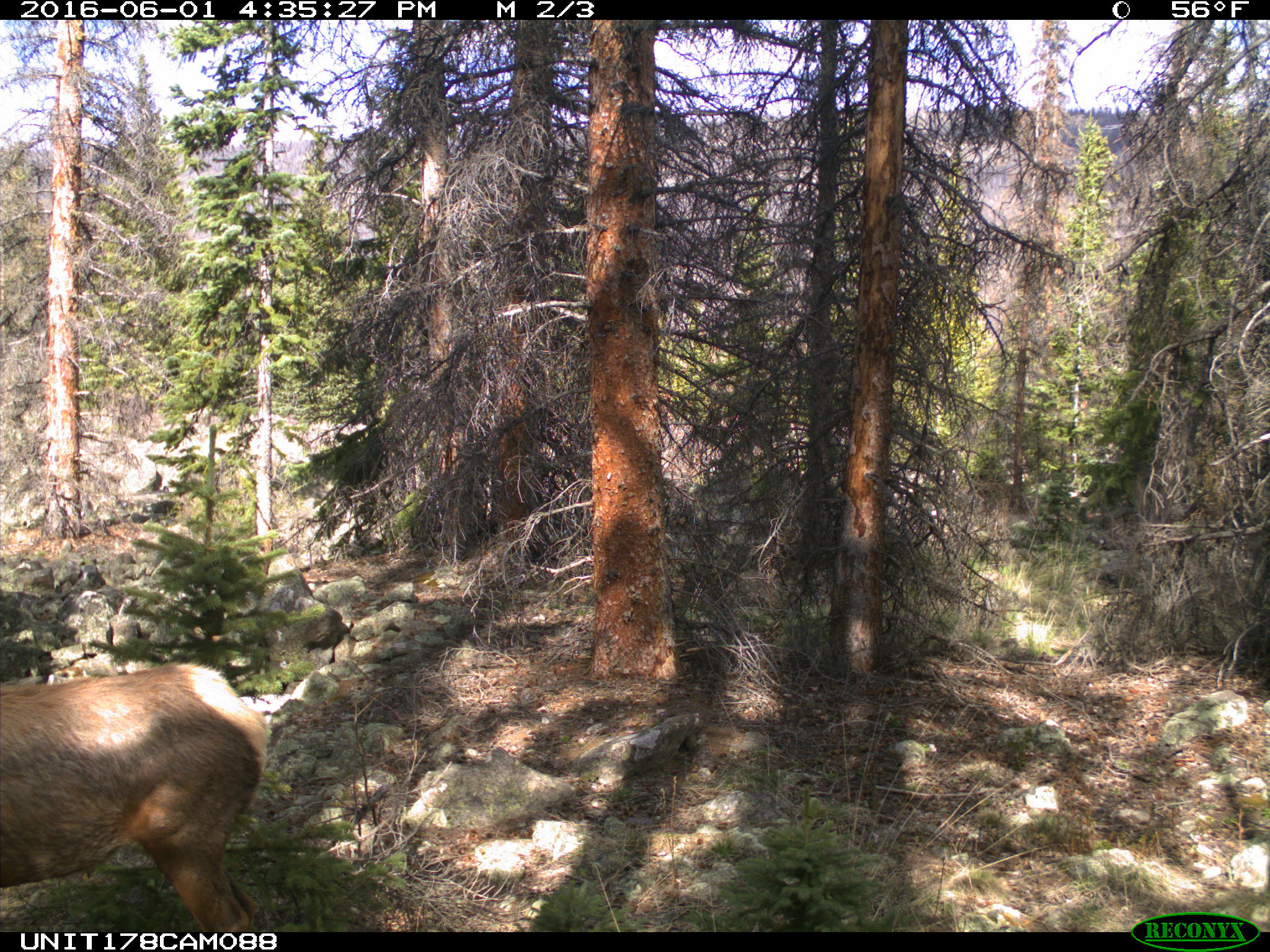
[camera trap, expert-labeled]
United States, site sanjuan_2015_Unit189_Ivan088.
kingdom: Animalia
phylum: Chordata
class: Mammalia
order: Artiodactyla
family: Cervidae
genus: Cervus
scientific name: Cervus elaphus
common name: red deer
Cervus elaphus (red deer).